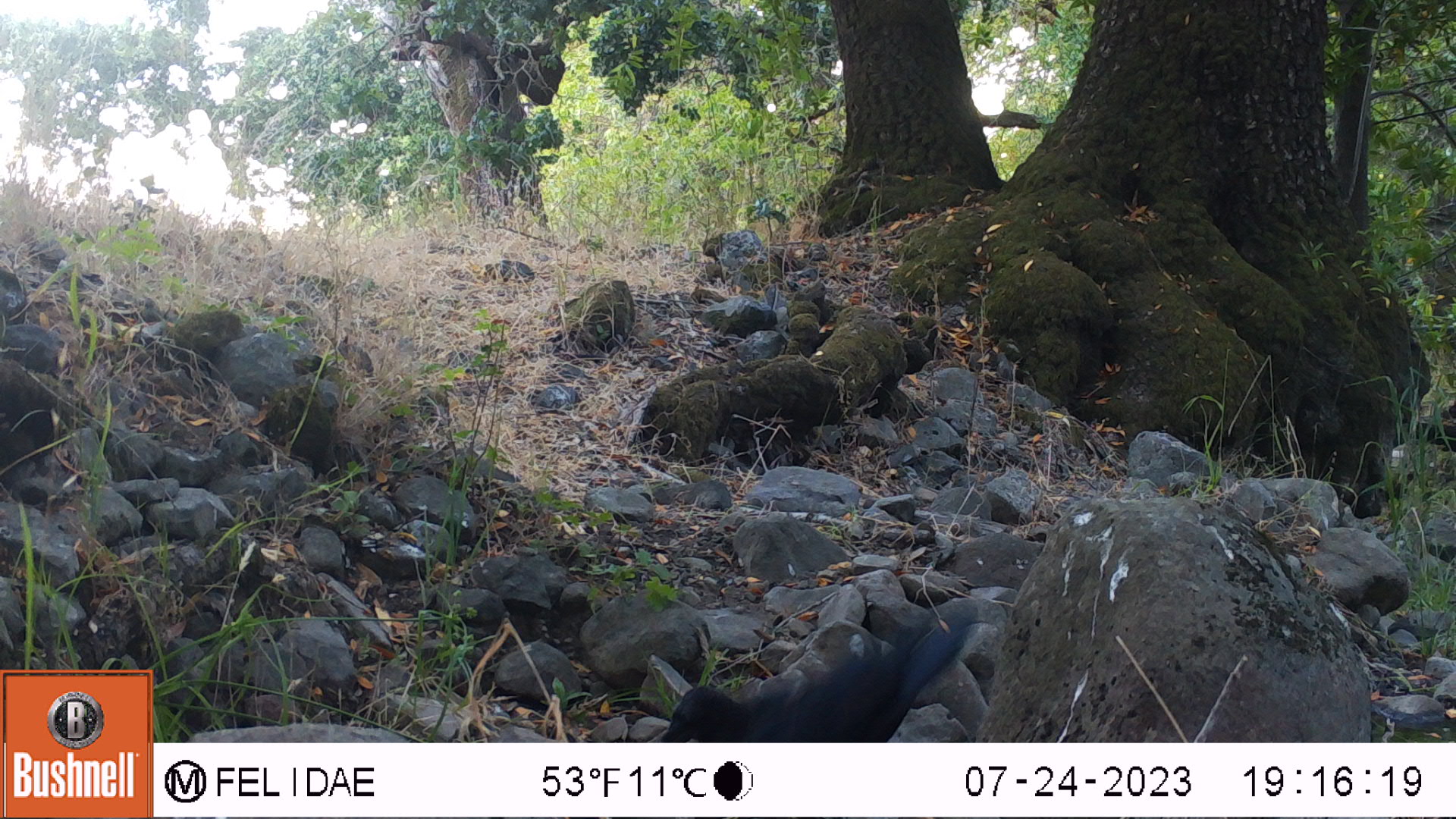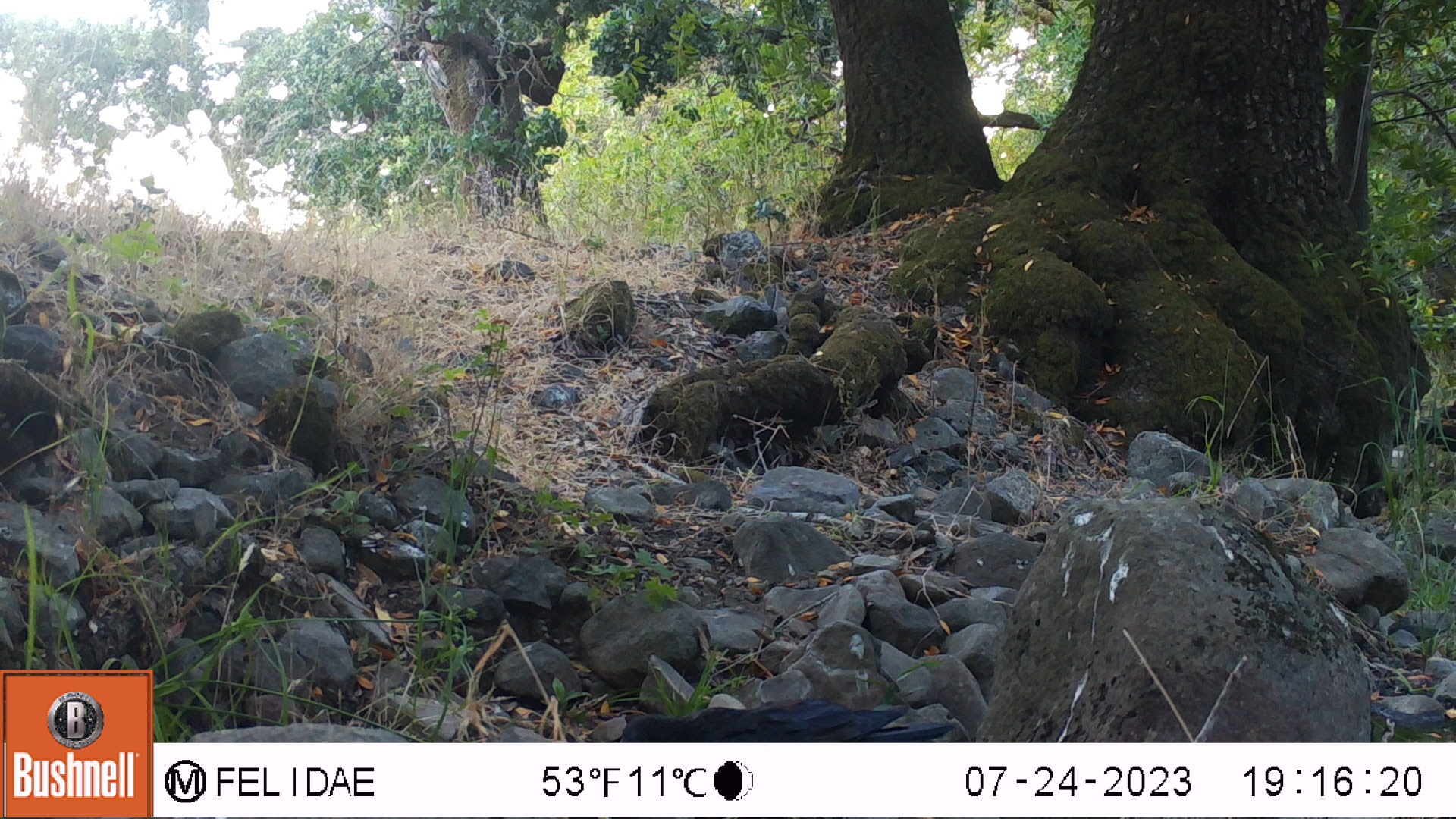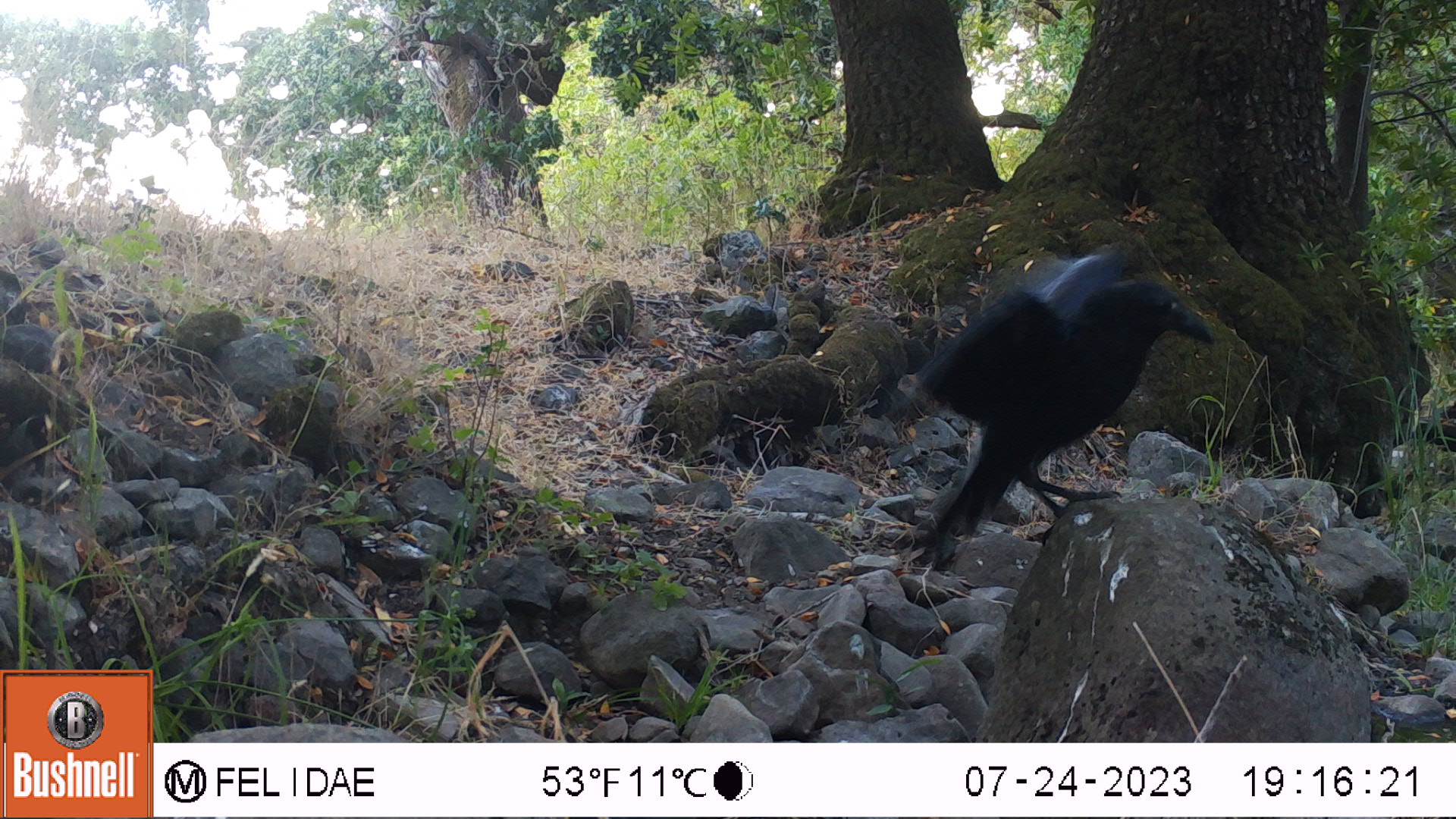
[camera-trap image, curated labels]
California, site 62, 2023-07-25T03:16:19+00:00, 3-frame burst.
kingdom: Animalia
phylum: Chordata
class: Aves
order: Passeriformes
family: Corvidae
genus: Corvus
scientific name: Corvus brachyrhynchos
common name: american crow